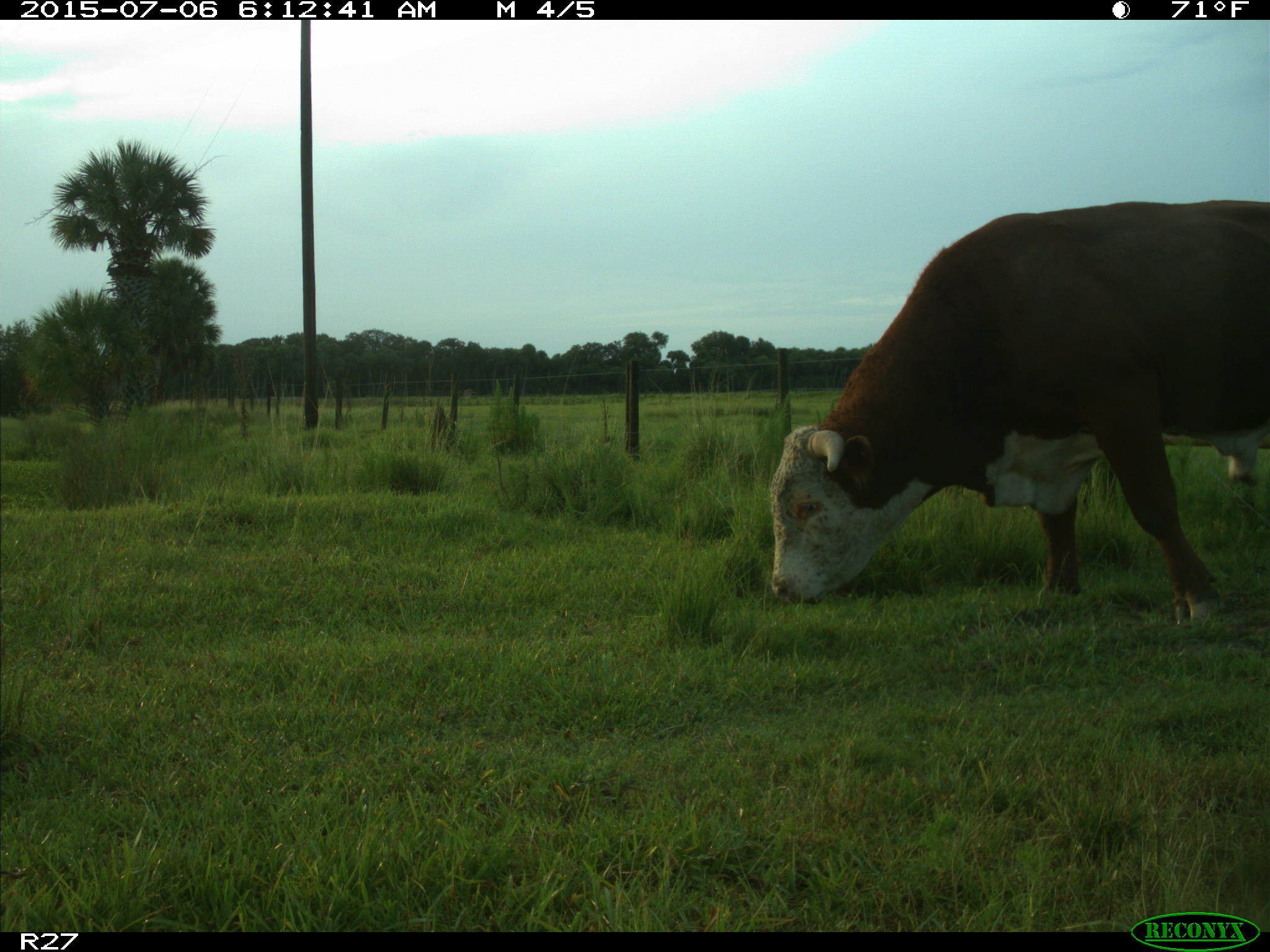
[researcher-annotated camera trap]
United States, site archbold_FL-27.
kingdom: Animalia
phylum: Chordata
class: Mammalia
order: Artiodactyla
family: Bovidae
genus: Bos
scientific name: Bos taurus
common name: domestic cow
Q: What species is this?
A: Bos taurus (domestic cow).